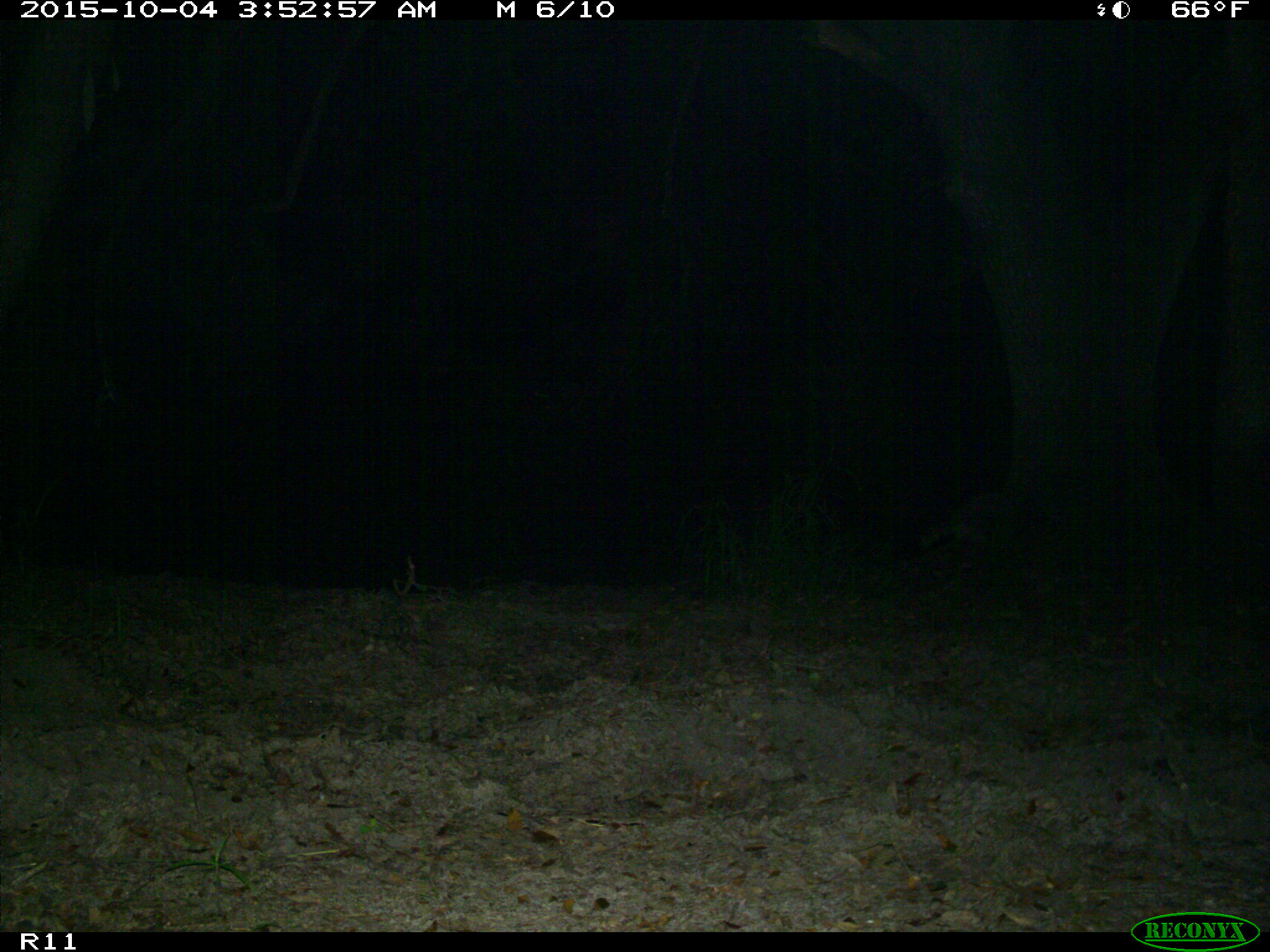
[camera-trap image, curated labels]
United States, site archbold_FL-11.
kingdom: Animalia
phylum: Chordata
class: Mammalia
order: Carnivora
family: Procyonidae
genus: Procyon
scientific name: Procyon lotor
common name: common raccoon